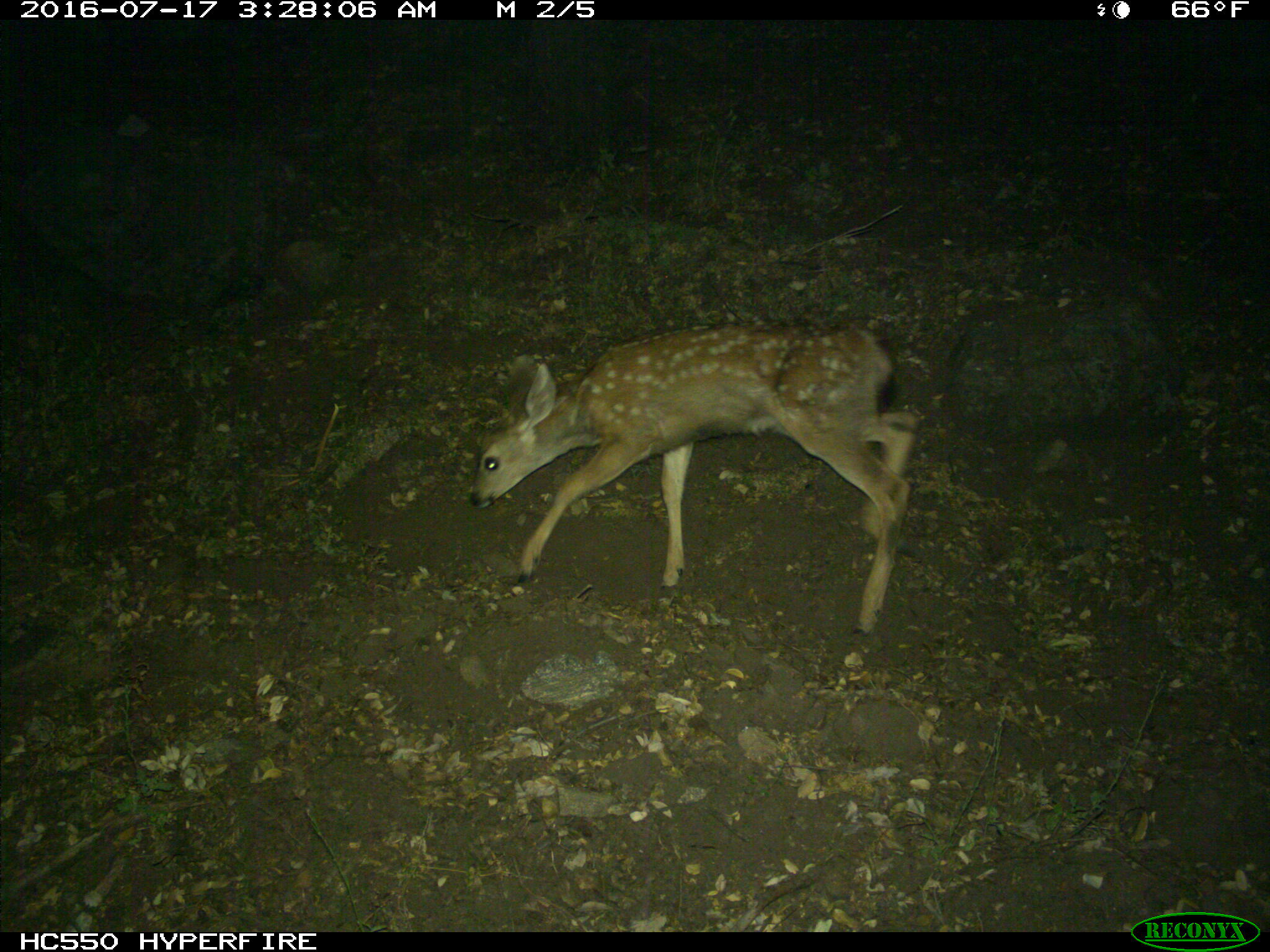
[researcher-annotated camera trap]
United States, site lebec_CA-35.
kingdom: Animalia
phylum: Chordata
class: Mammalia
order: Artiodactyla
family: Cervidae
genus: Odocoileus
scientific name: Odocoileus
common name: deer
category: unidentified deer